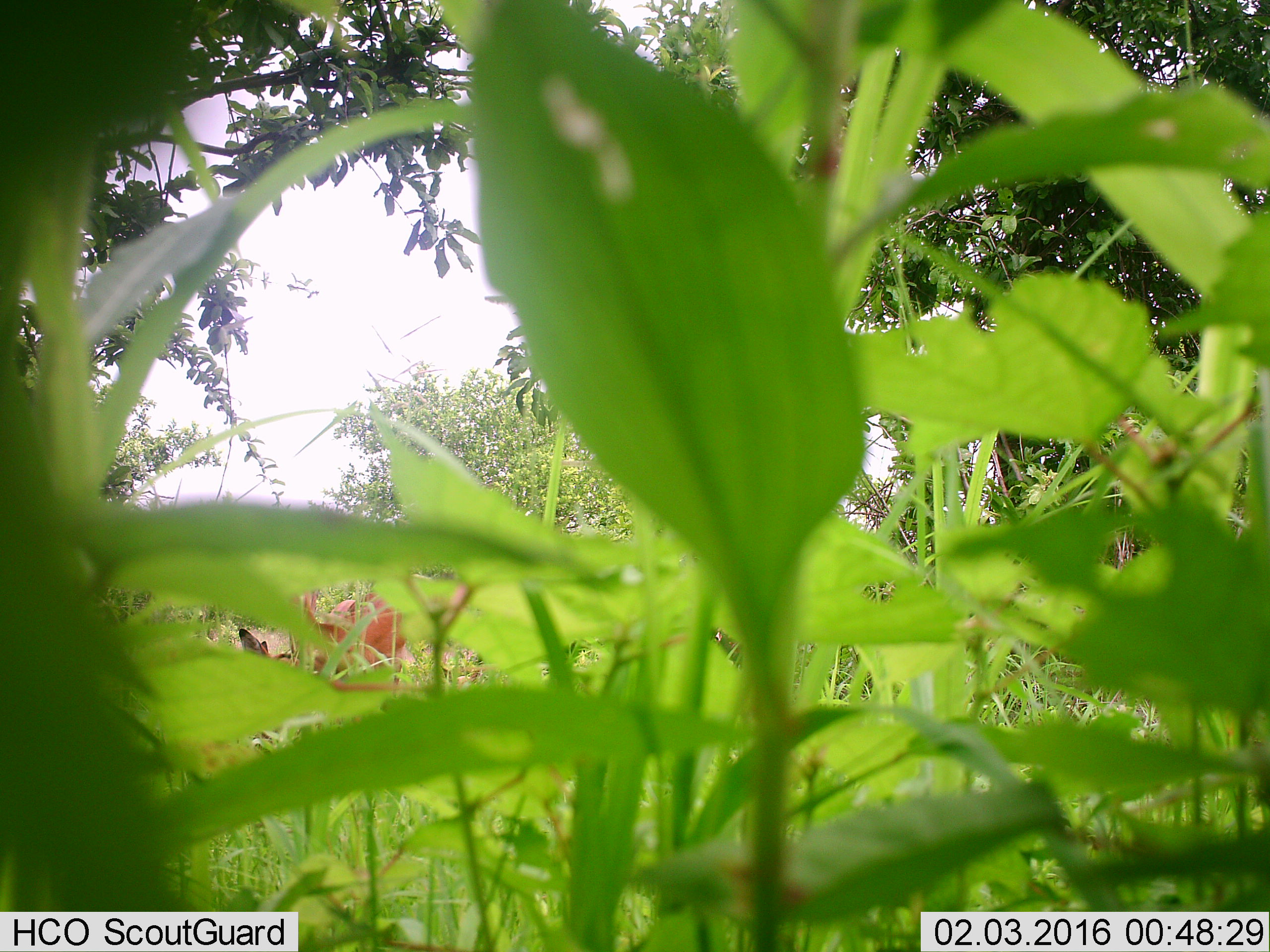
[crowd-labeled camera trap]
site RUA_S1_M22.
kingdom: Animalia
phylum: Chordata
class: Mammalia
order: Artiodactyla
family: Bovidae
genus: Aepyceros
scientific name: Aepyceros melampus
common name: impala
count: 2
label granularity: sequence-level